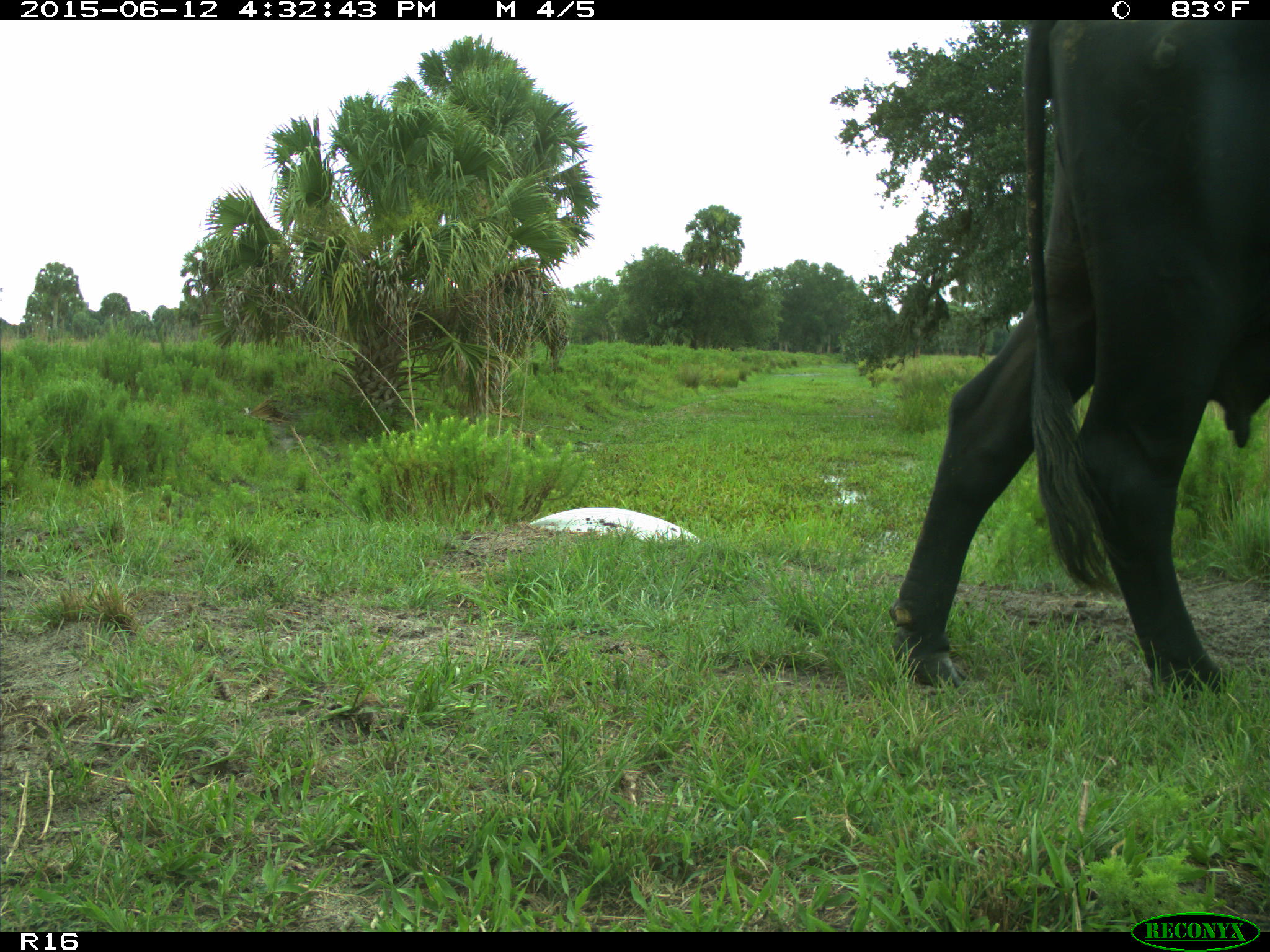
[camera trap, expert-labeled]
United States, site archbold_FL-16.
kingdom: Animalia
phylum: Chordata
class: Mammalia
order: Artiodactyla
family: Bovidae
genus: Bos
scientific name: Bos taurus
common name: domestic cow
Bos taurus (domestic cow).